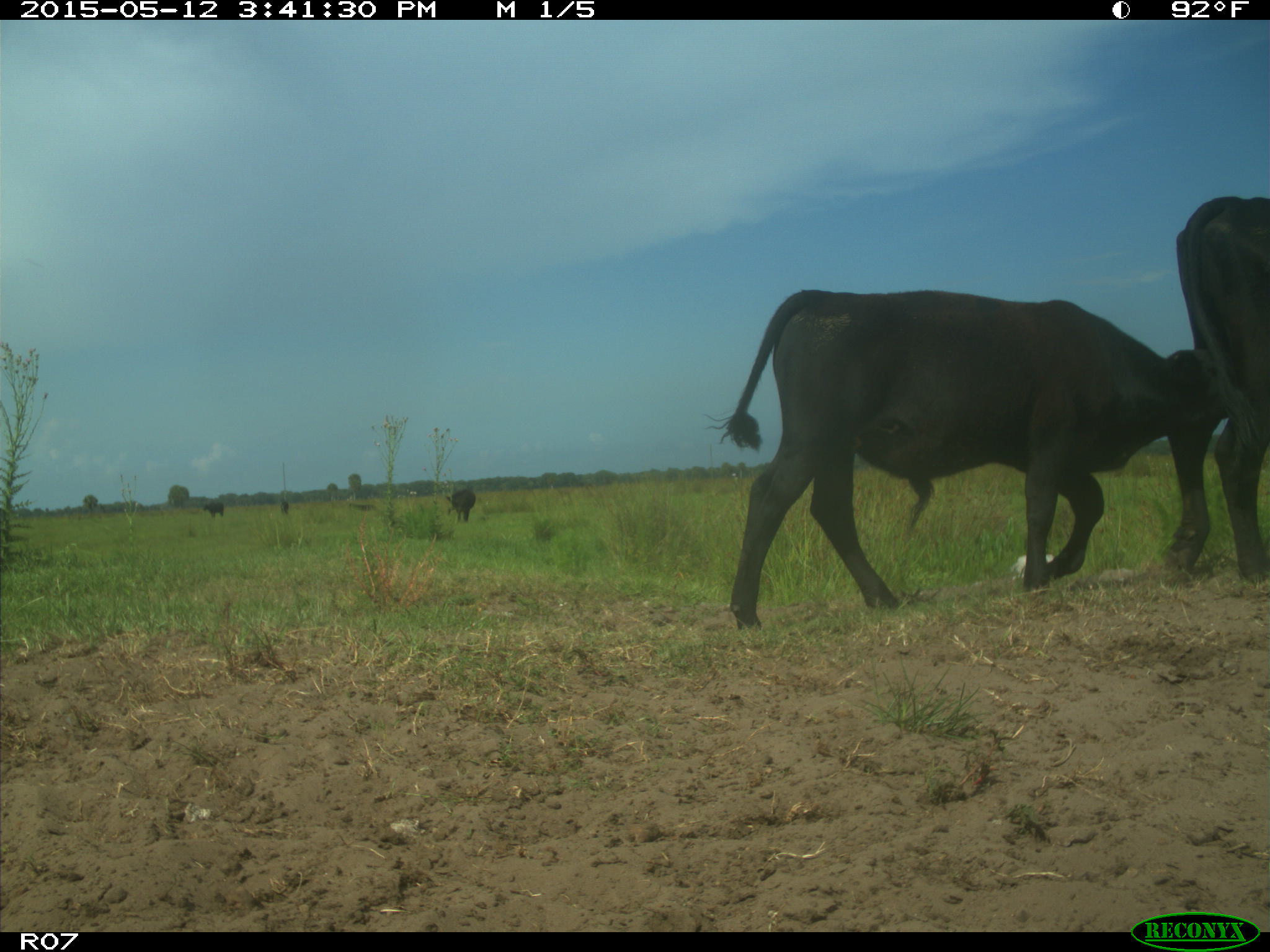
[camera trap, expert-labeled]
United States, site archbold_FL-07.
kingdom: Animalia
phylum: Chordata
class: Mammalia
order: Artiodactyla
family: Bovidae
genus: Bos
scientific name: Bos taurus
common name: domestic cow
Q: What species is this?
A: Bos taurus (domestic cow).